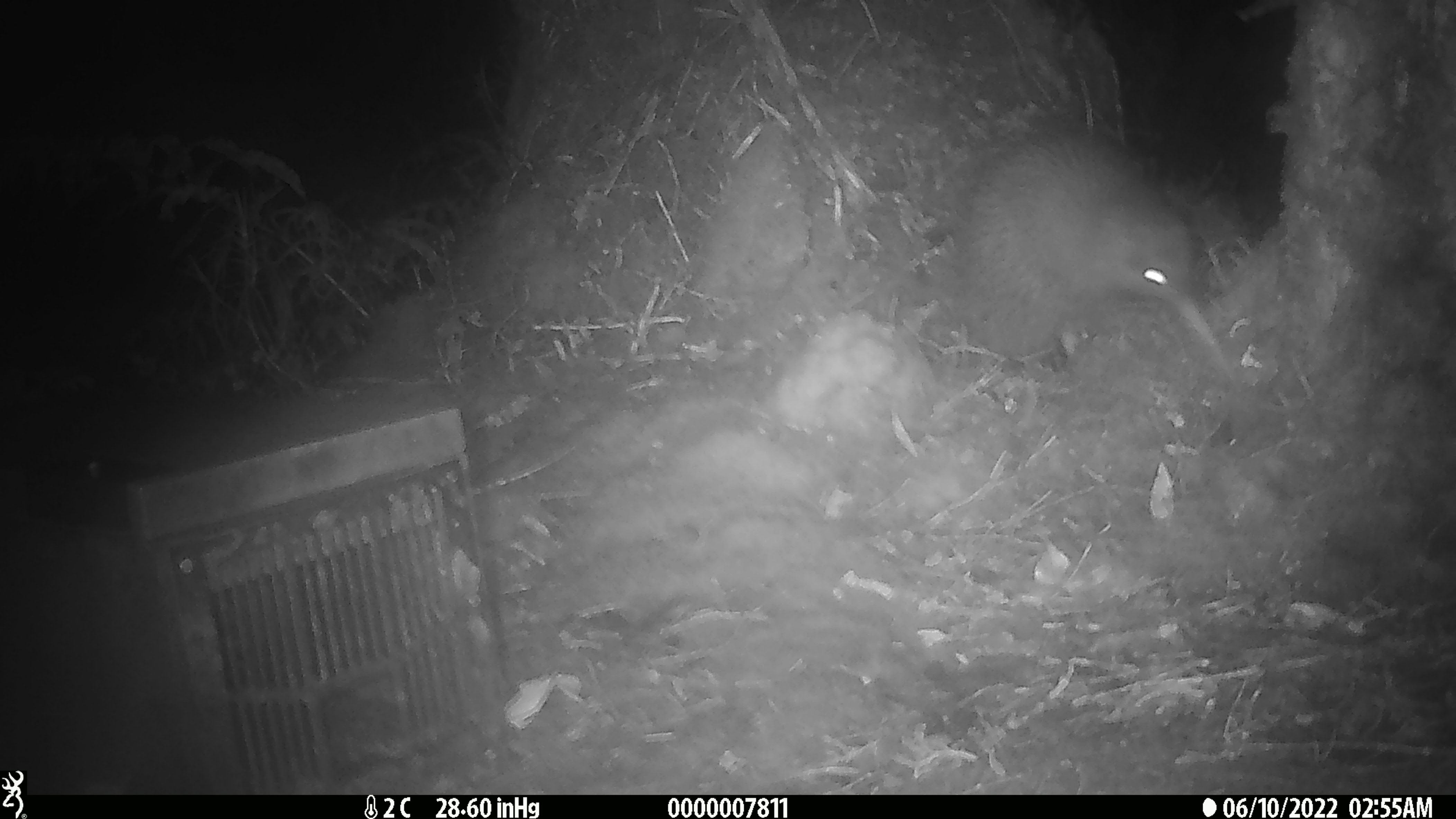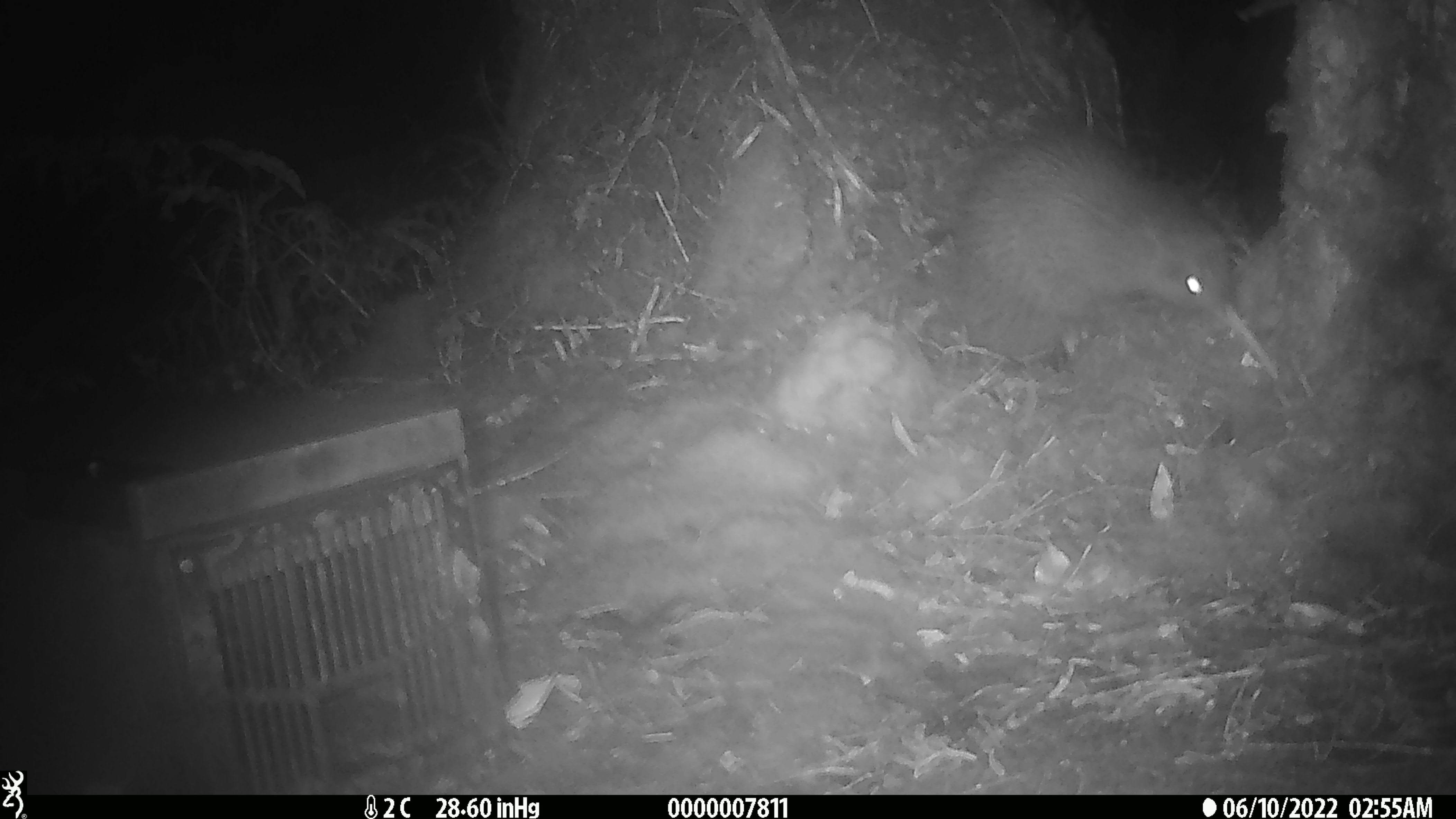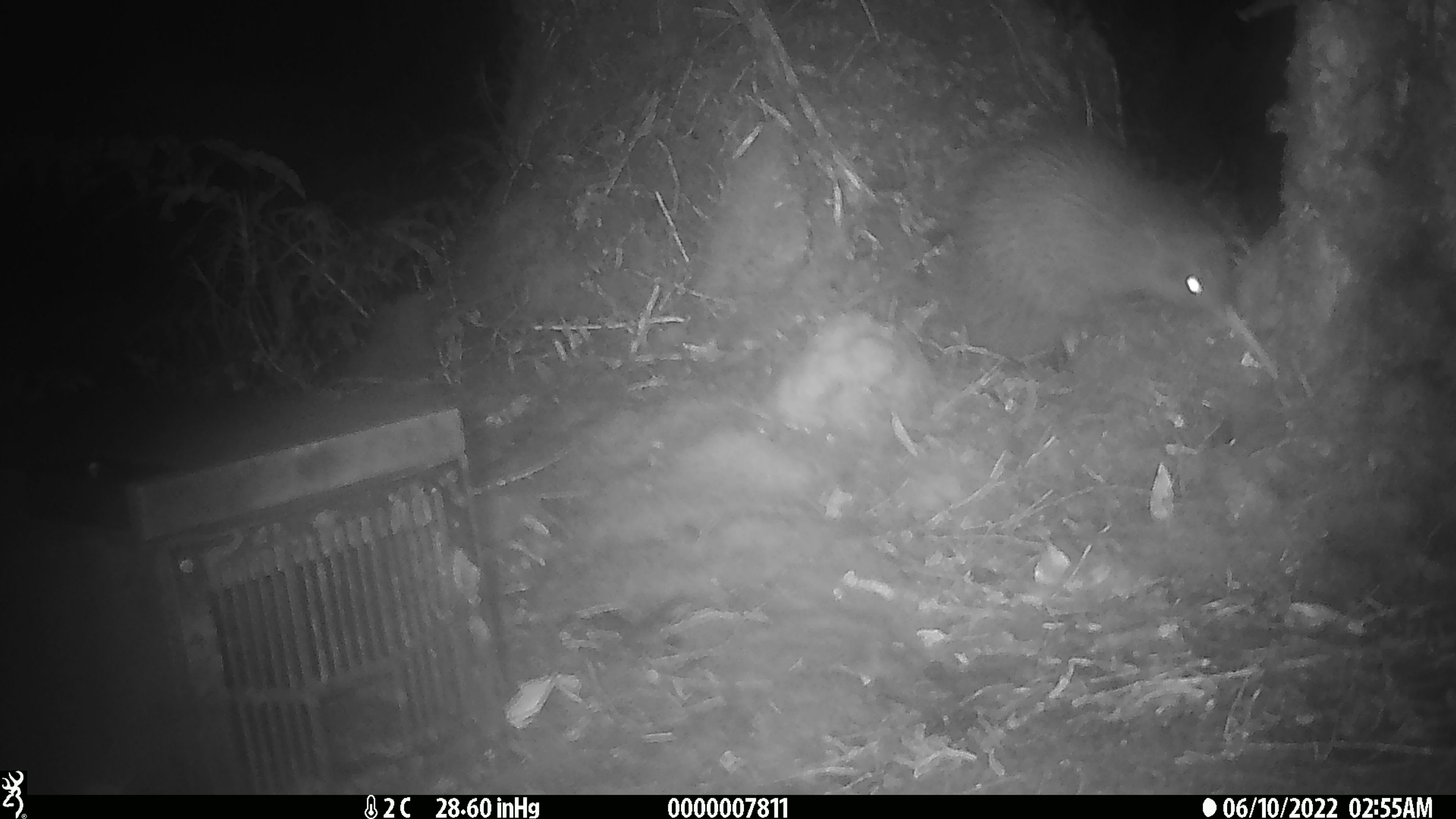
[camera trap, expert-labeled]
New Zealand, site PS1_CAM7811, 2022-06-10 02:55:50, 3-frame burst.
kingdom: Animalia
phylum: Chordata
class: Aves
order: Apterygiformes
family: Apterygidae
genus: Apteryx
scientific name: Apteryx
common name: kiwi